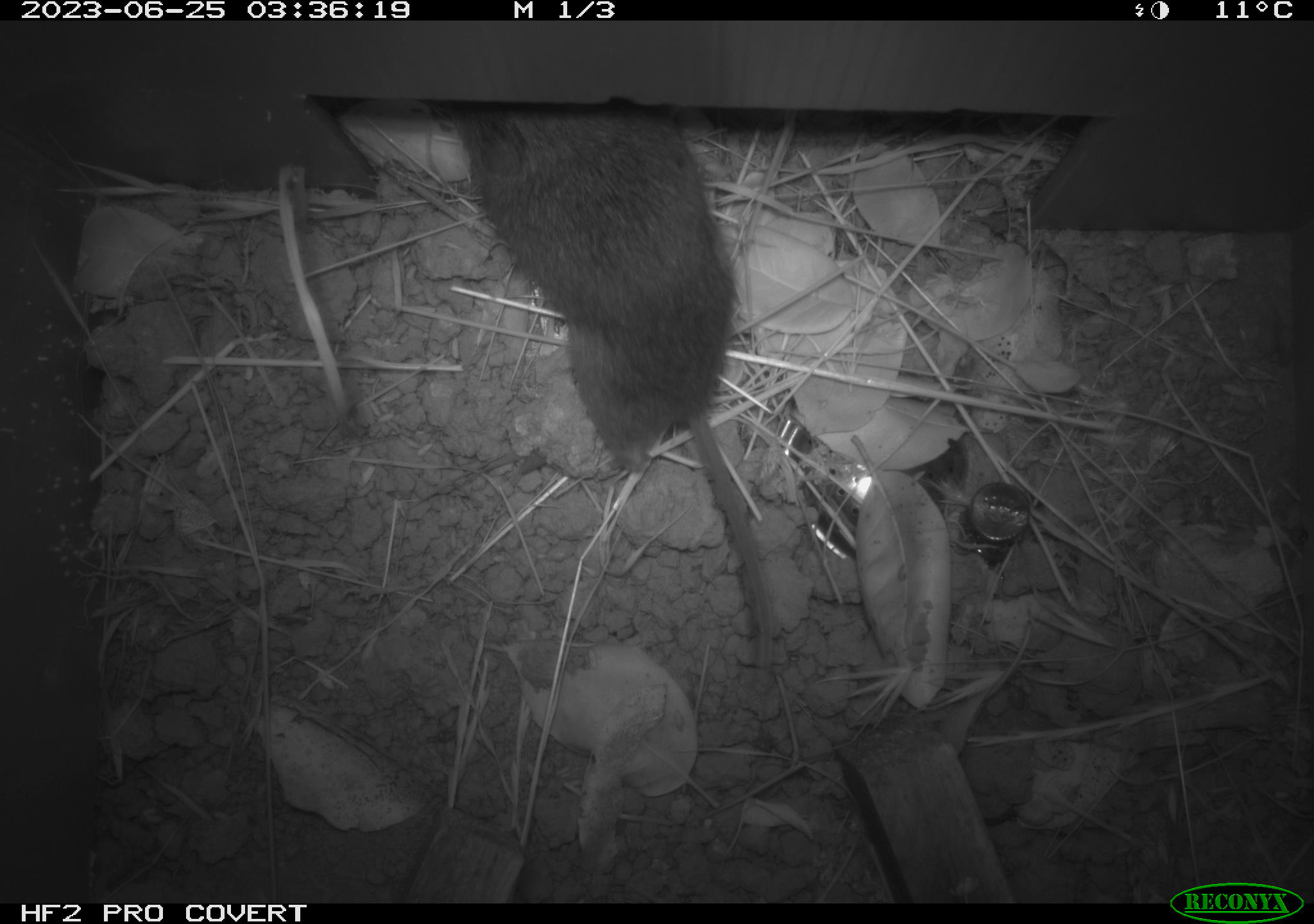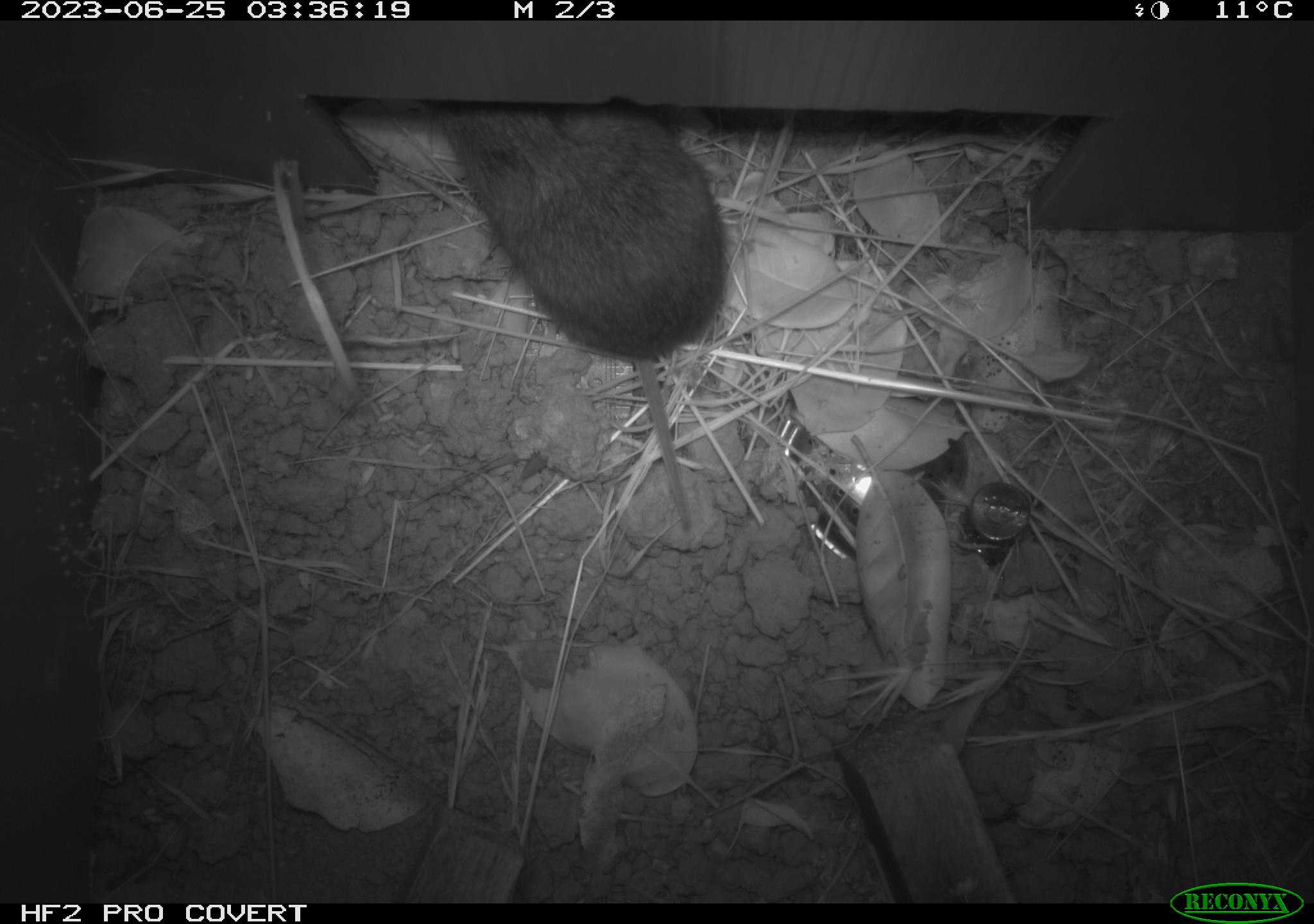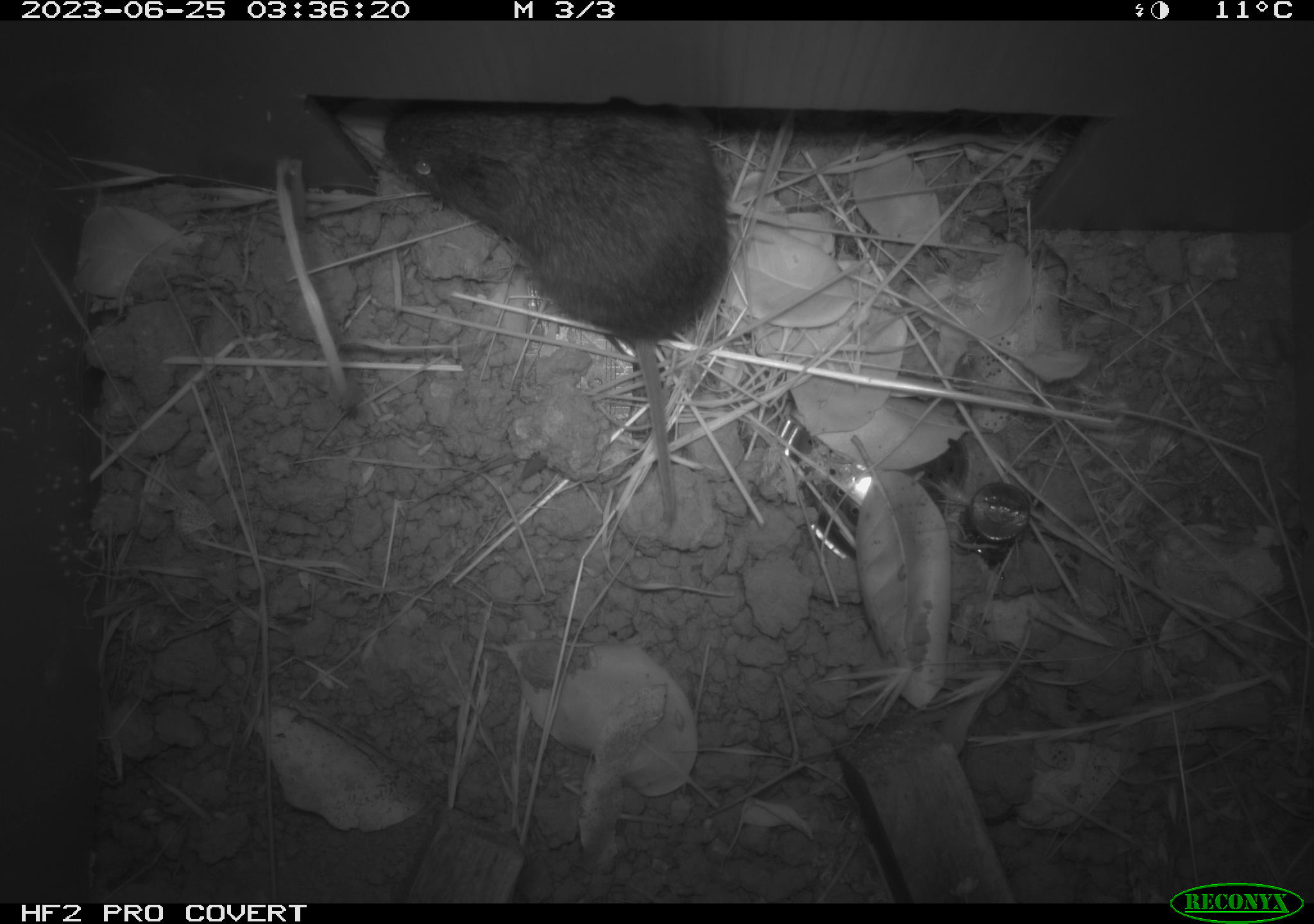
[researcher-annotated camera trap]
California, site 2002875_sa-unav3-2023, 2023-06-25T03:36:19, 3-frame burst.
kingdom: Animalia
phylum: Chordata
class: Mammalia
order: Rodentia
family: Cricetidae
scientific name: Arvicolinae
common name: voles, lemmings, and muskrats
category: arvicolinae subfamily